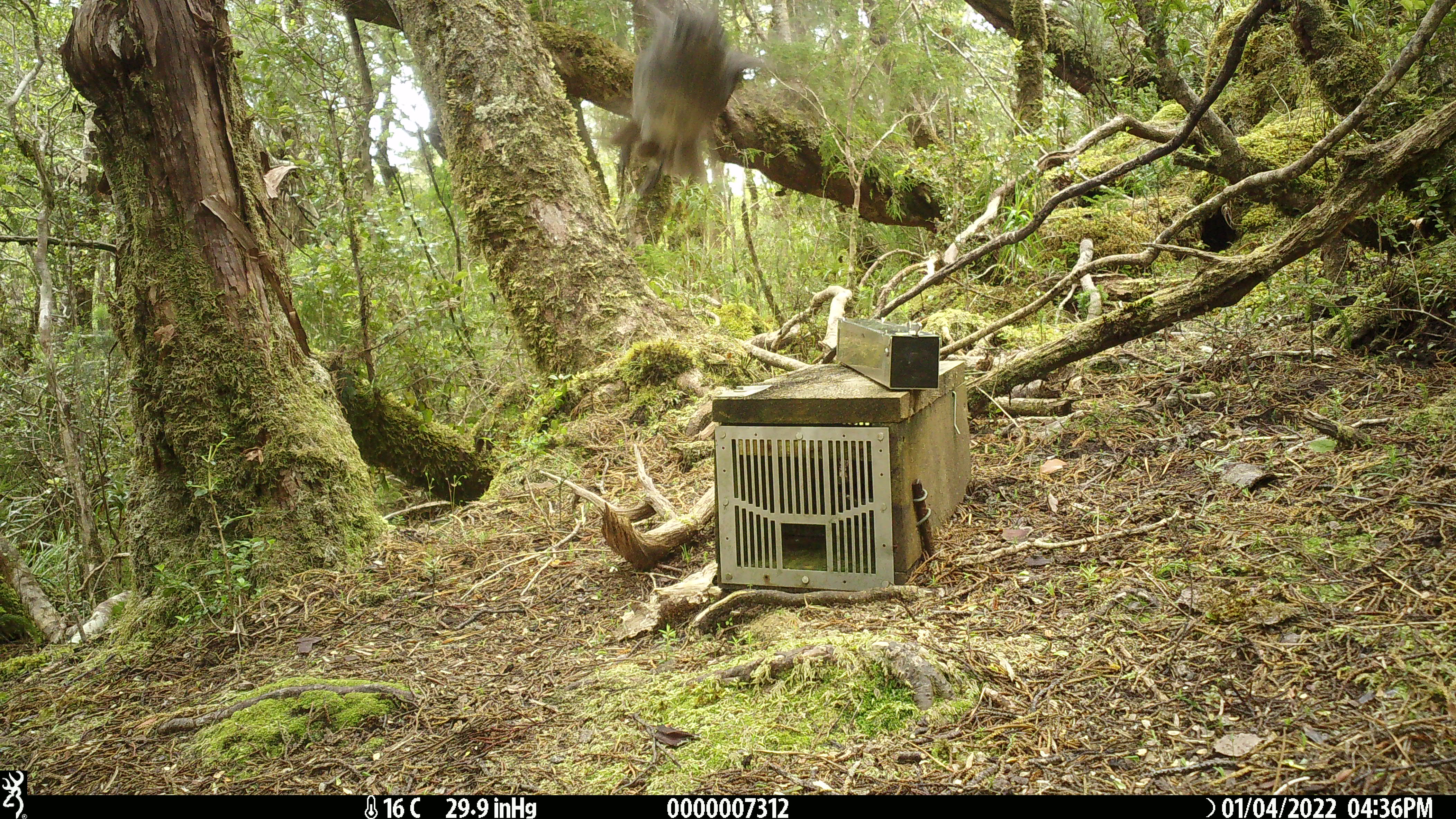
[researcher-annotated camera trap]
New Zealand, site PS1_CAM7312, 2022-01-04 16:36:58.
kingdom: Animalia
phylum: Chordata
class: Aves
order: Passeriformes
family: Petroicidae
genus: Petroica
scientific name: Petroica australis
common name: new zealand robin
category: robin